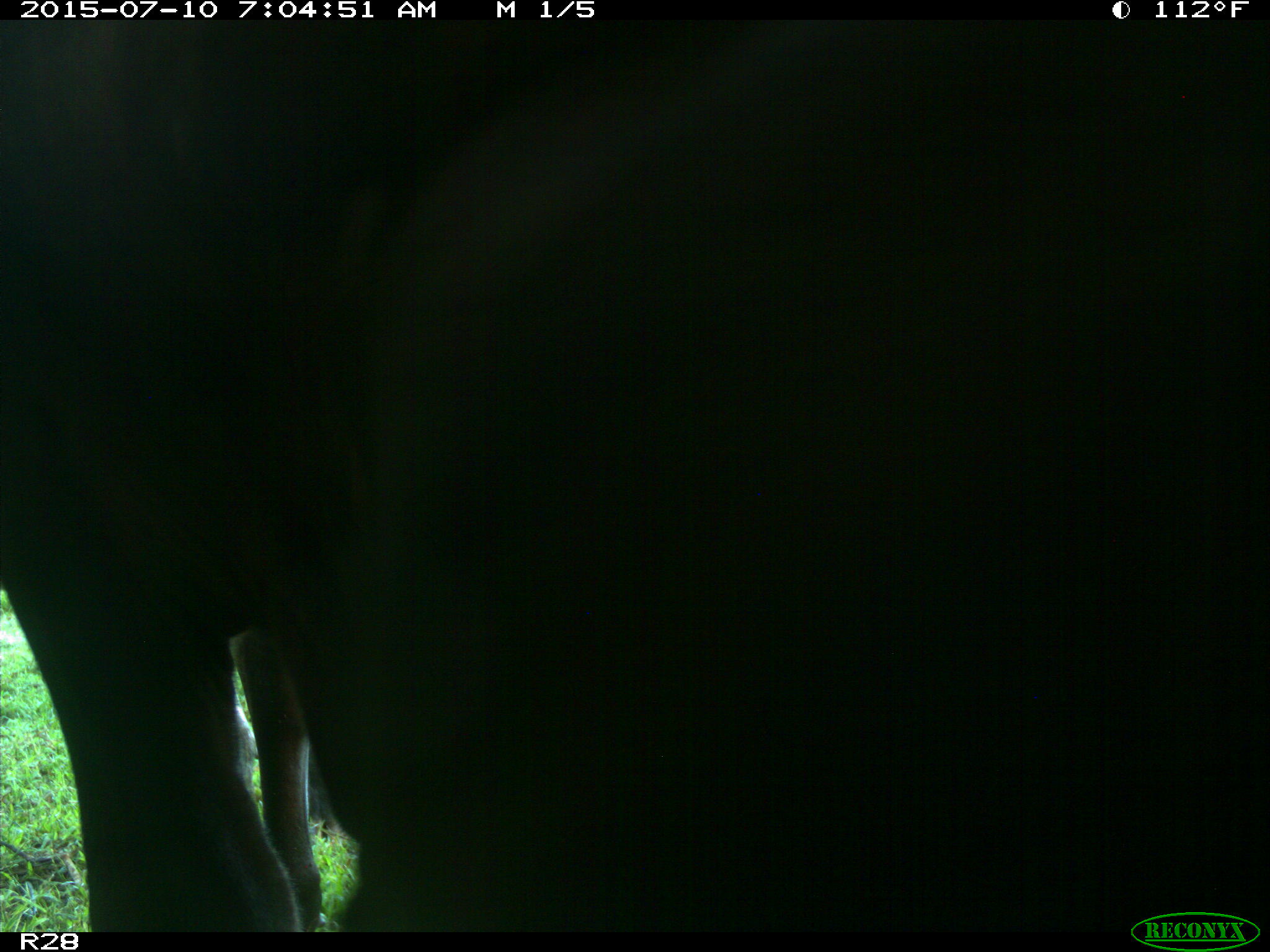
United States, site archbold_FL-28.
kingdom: Animalia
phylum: Chordata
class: Mammalia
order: Artiodactyla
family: Bovidae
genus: Bos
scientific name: Bos taurus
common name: domestic cow